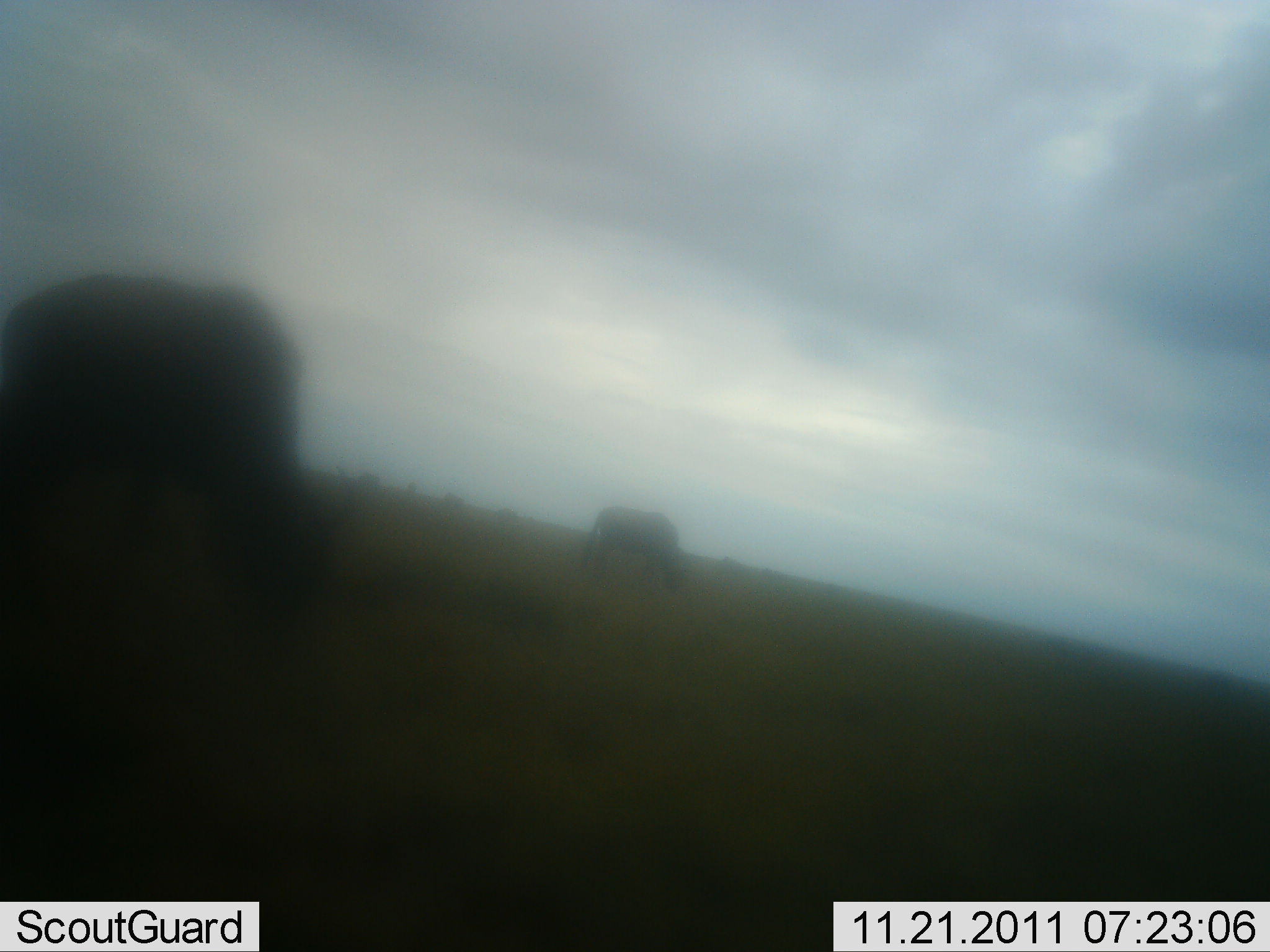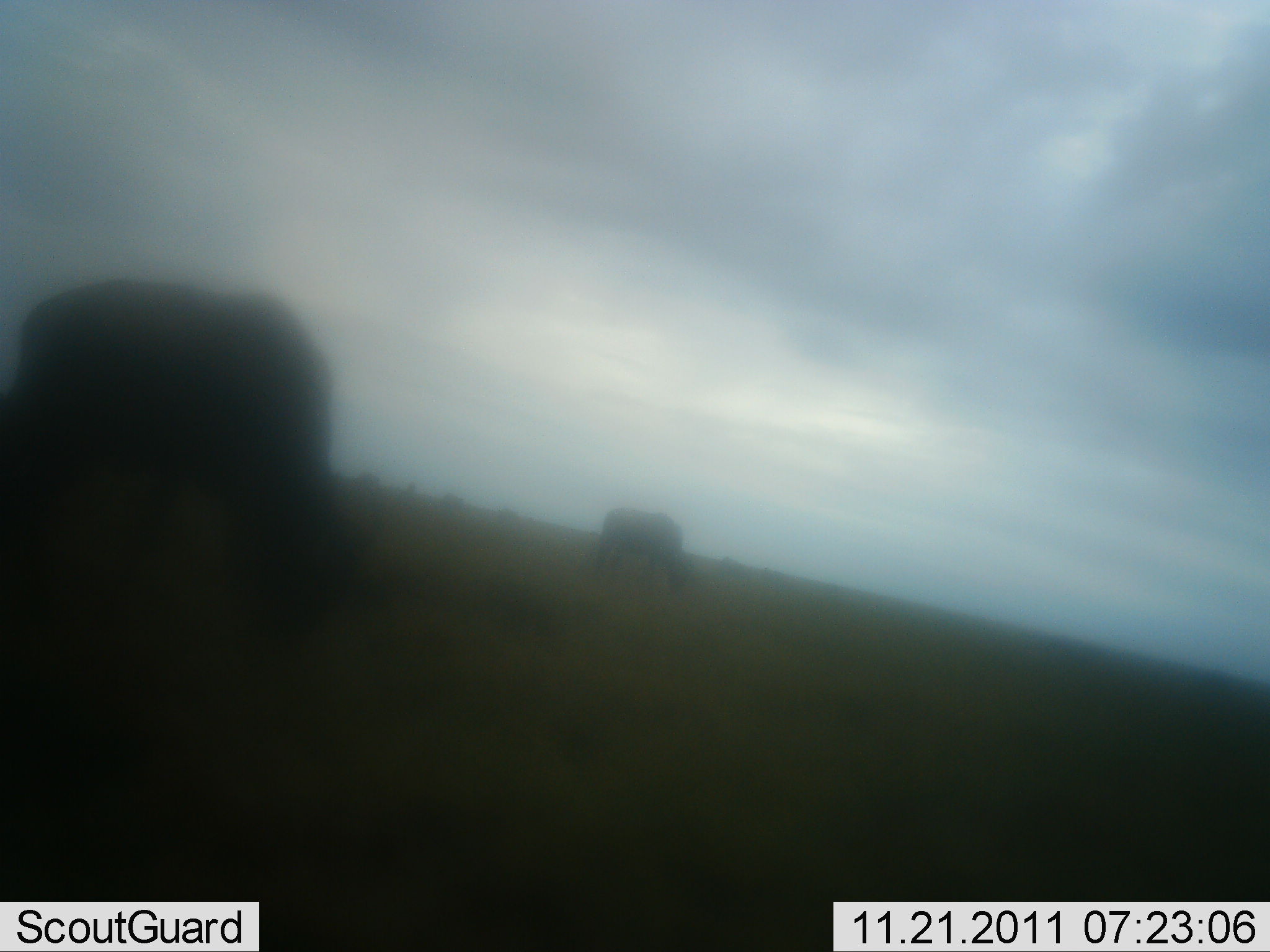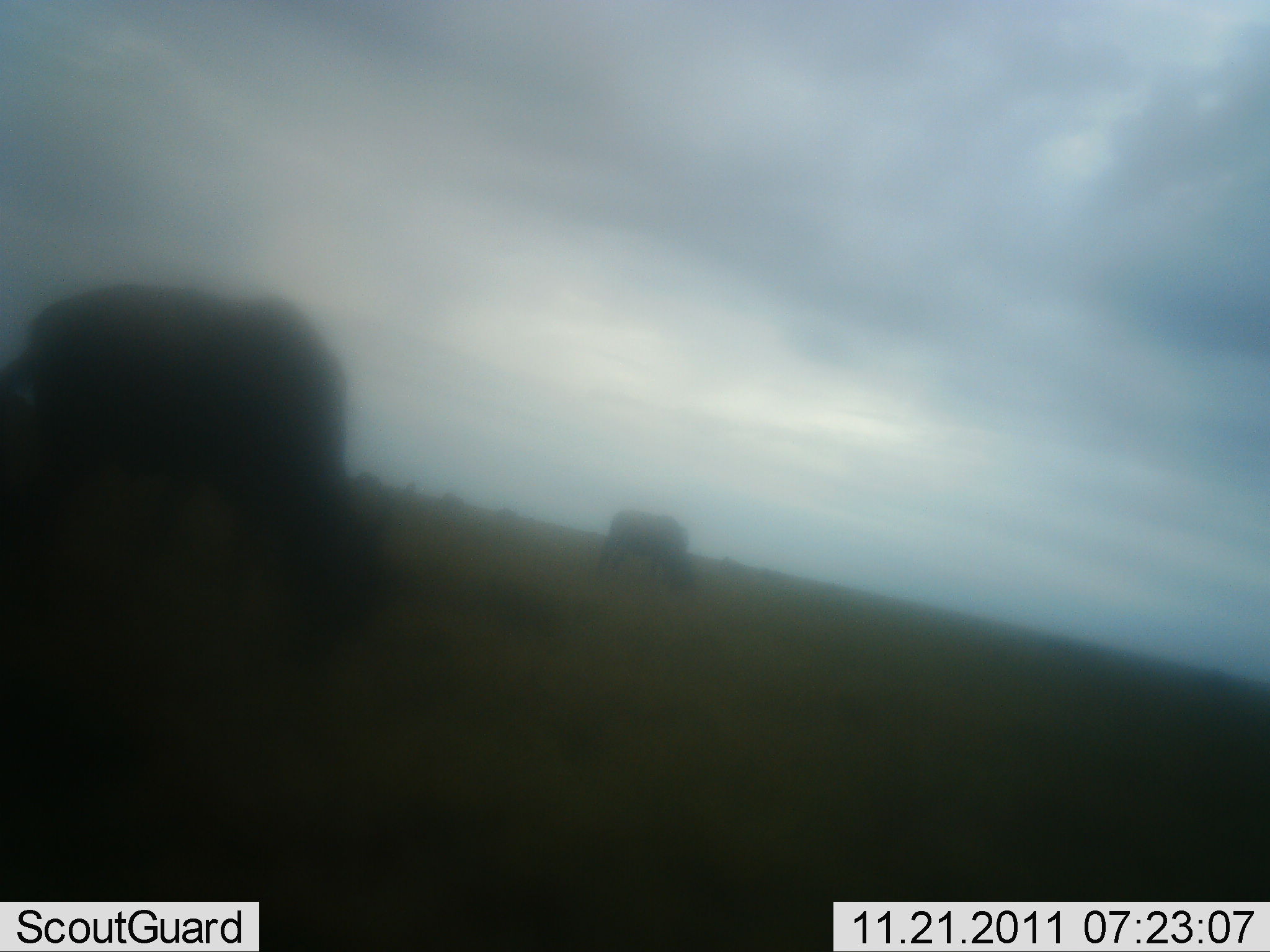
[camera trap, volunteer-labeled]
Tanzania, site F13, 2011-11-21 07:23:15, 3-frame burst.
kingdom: Animalia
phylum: Chordata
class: Mammalia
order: Artiodactyla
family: Bovidae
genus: Connochaetes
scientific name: Connochaetes taurinus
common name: blue wildebeest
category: wildebeest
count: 2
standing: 0%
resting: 0%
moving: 27%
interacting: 0%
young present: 0%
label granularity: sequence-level